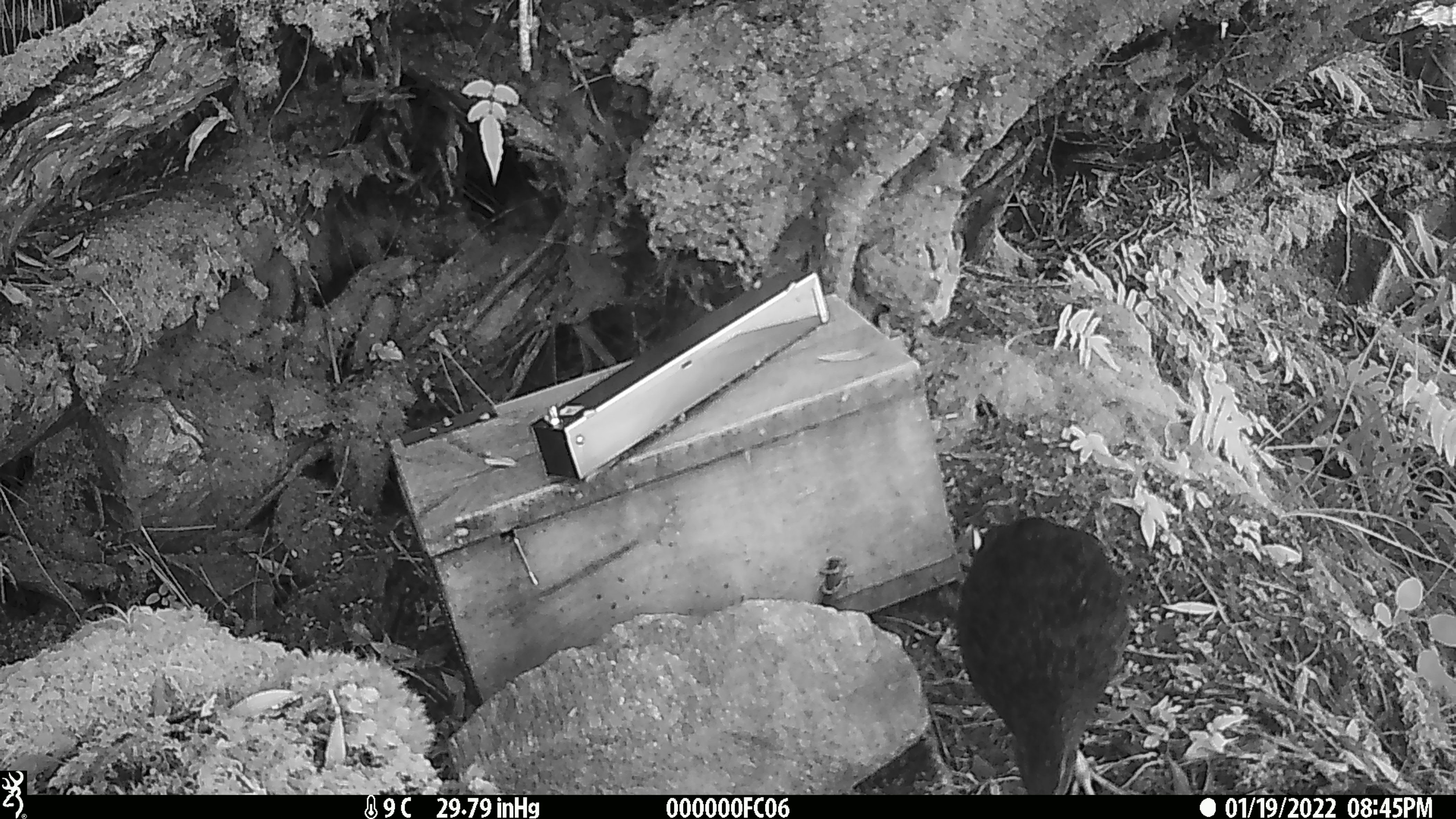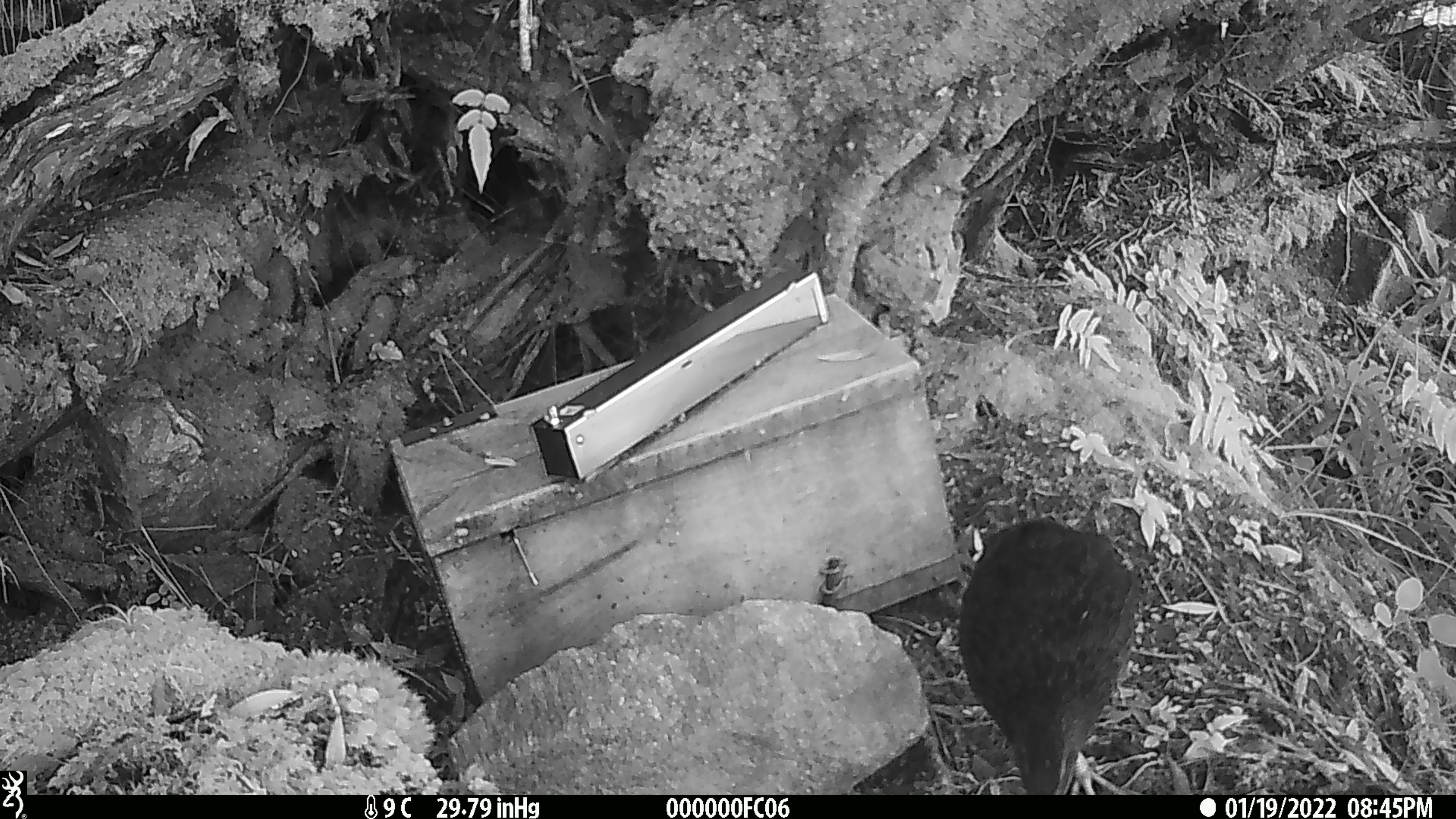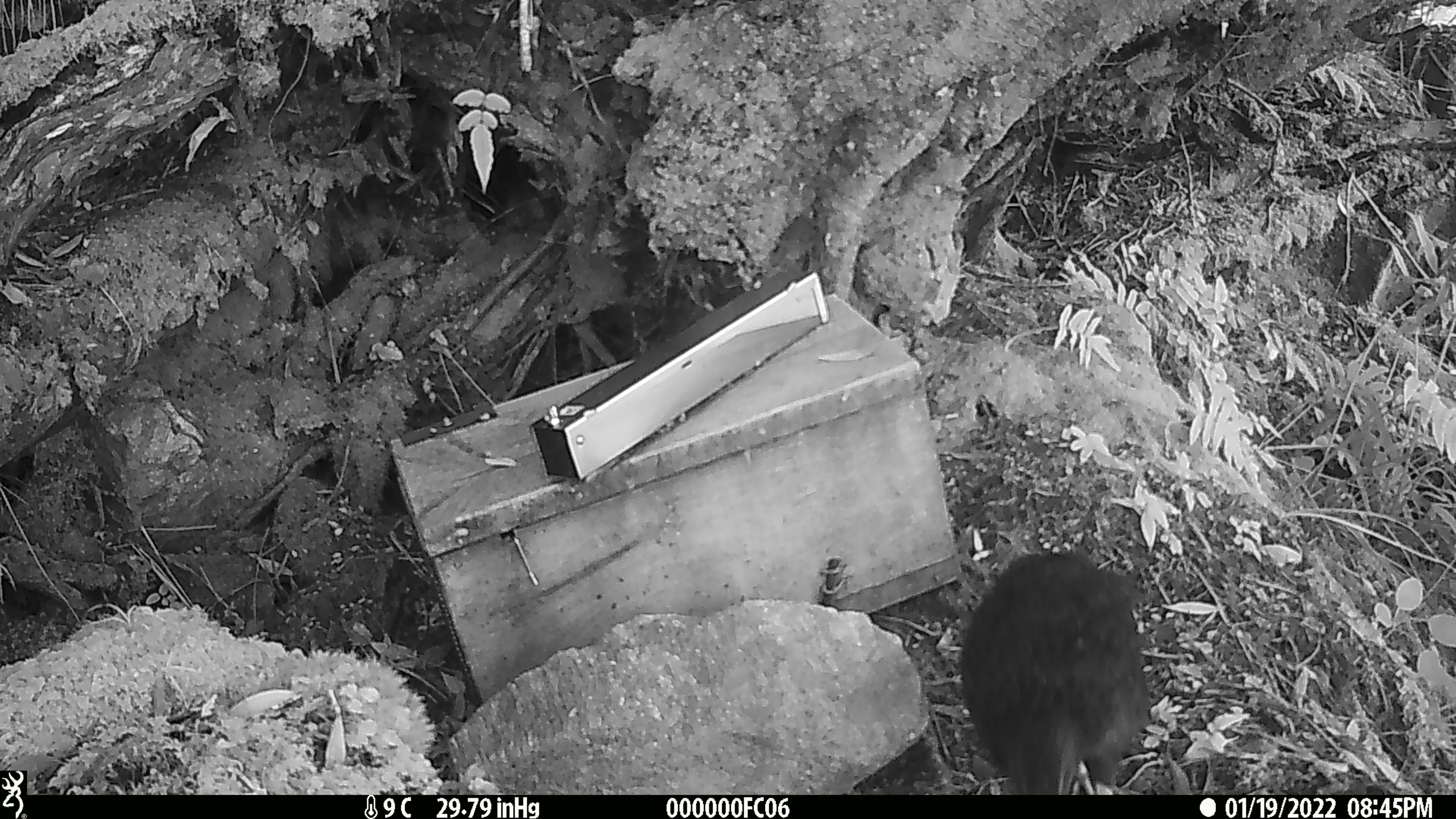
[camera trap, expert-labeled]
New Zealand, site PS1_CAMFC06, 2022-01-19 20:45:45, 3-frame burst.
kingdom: Animalia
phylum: Chordata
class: Aves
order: Gruiformes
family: Rallidae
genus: Gallirallus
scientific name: Gallirallus australis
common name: weka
Weka (Gallirallus australis).